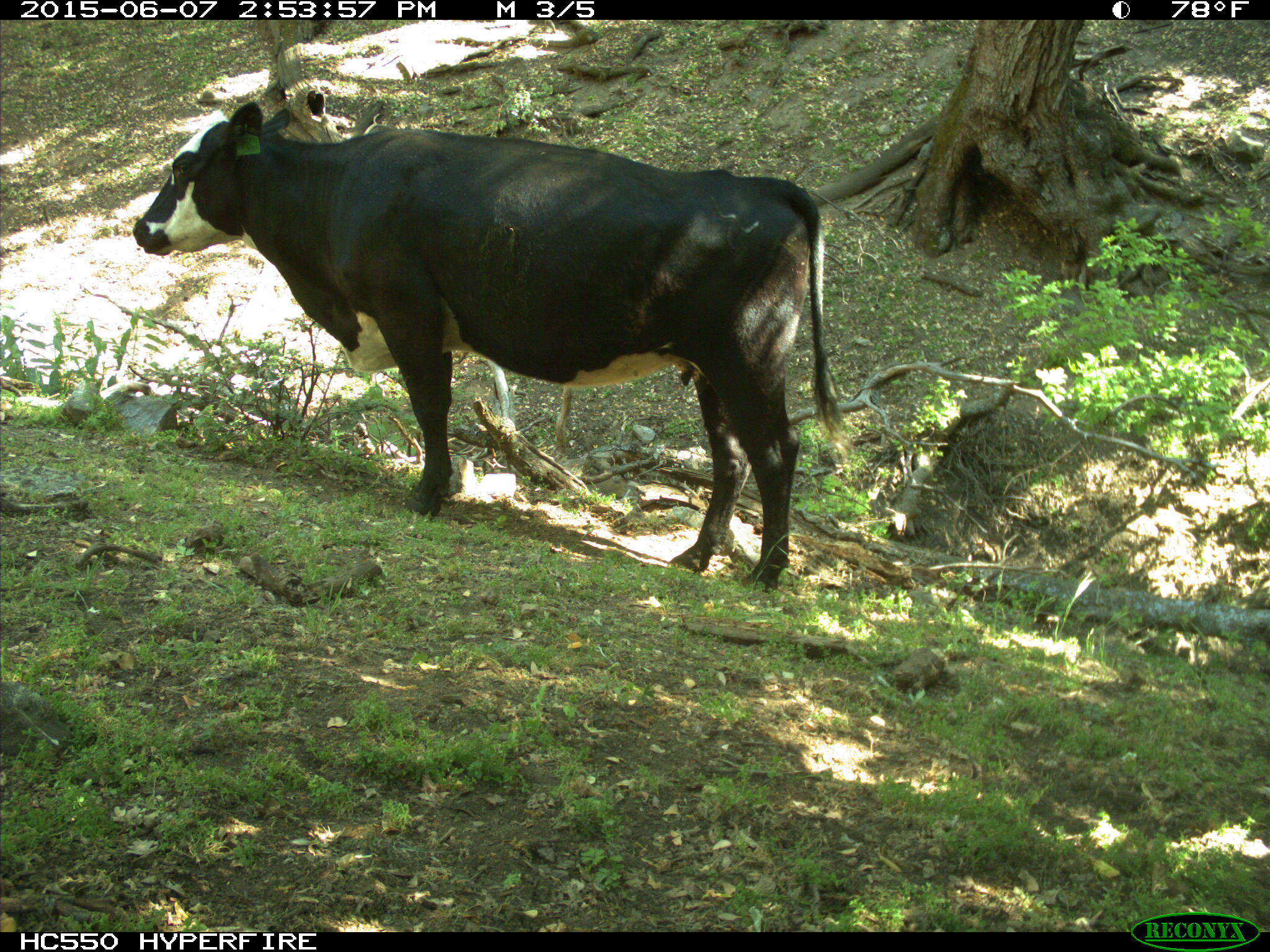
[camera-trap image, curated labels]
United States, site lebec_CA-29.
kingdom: Animalia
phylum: Chordata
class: Mammalia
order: Artiodactyla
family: Bovidae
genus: Bos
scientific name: Bos taurus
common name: domestic cow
Bos taurus (domestic cow).